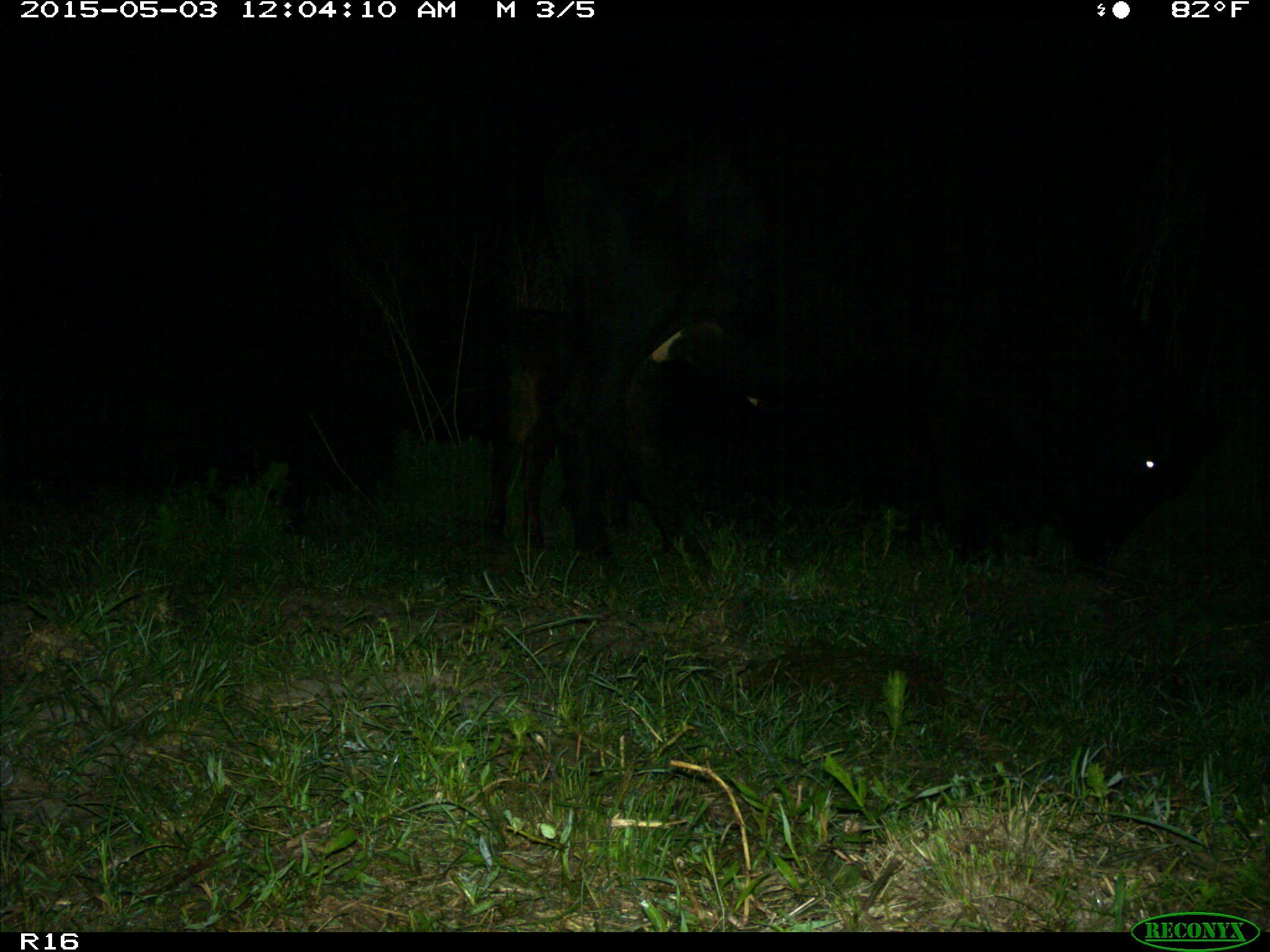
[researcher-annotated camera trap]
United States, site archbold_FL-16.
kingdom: Animalia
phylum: Chordata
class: Mammalia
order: Artiodactyla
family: Bovidae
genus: Bos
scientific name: Bos taurus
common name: domestic cow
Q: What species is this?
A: Bos taurus (domestic cow).